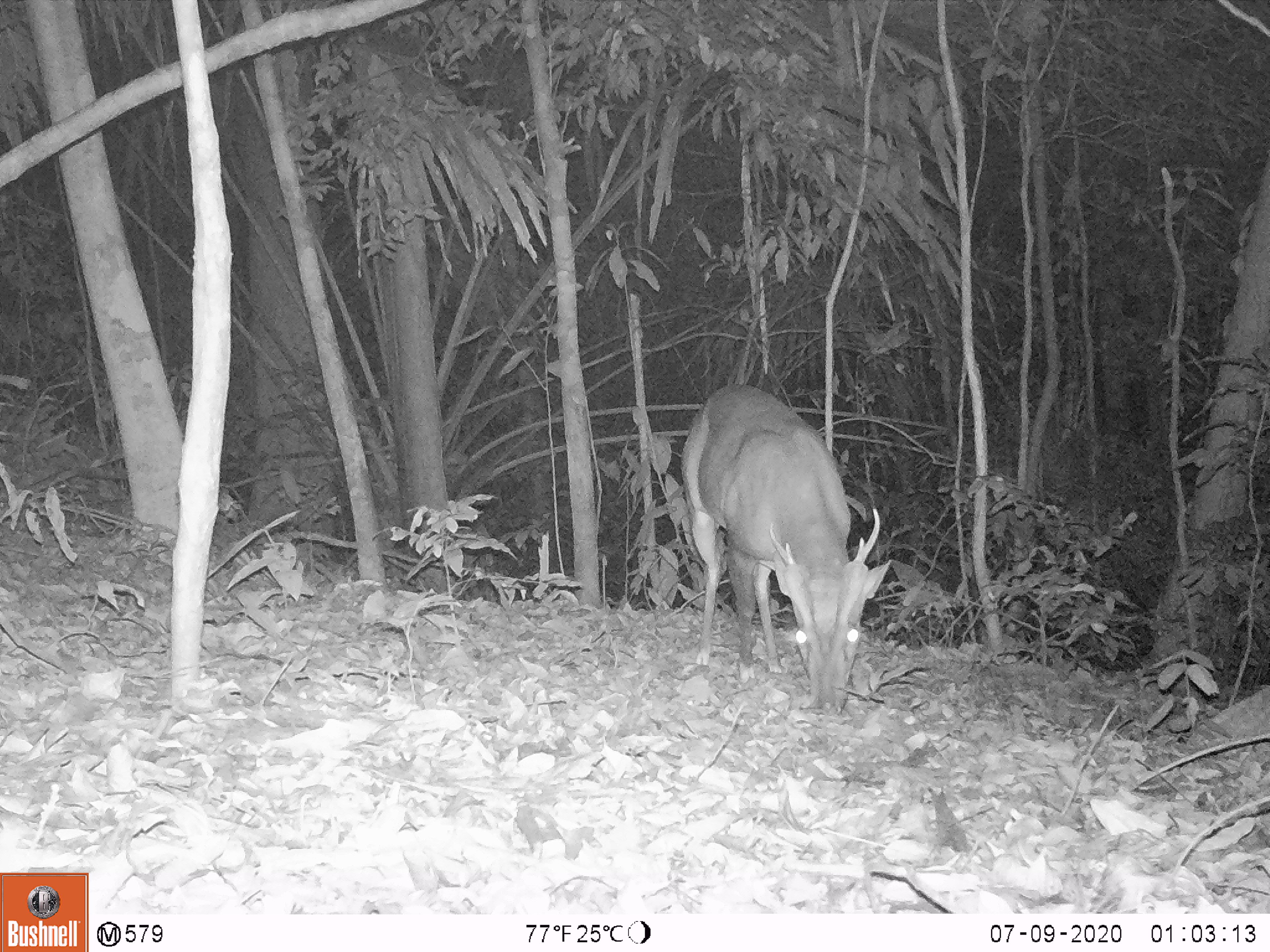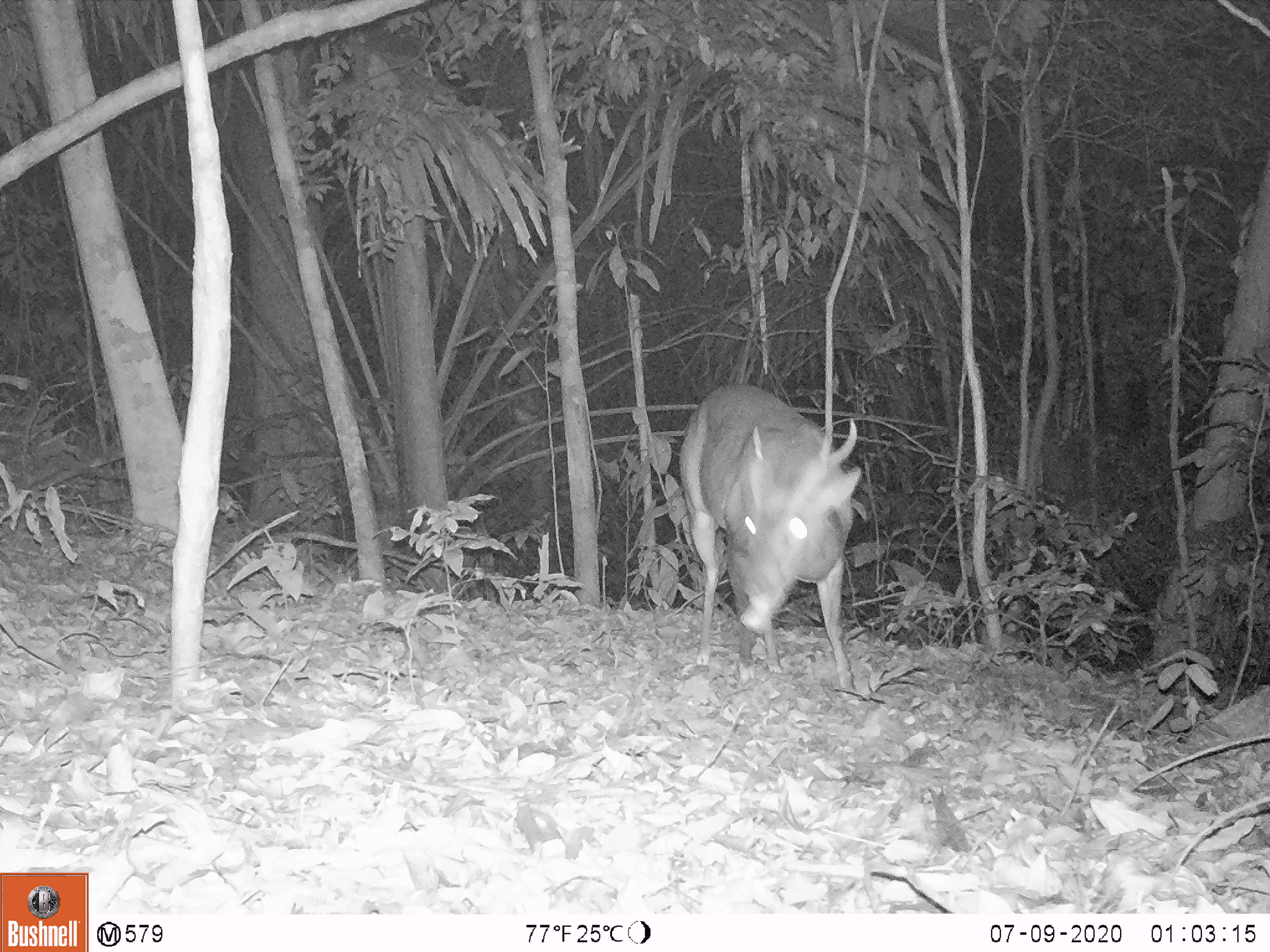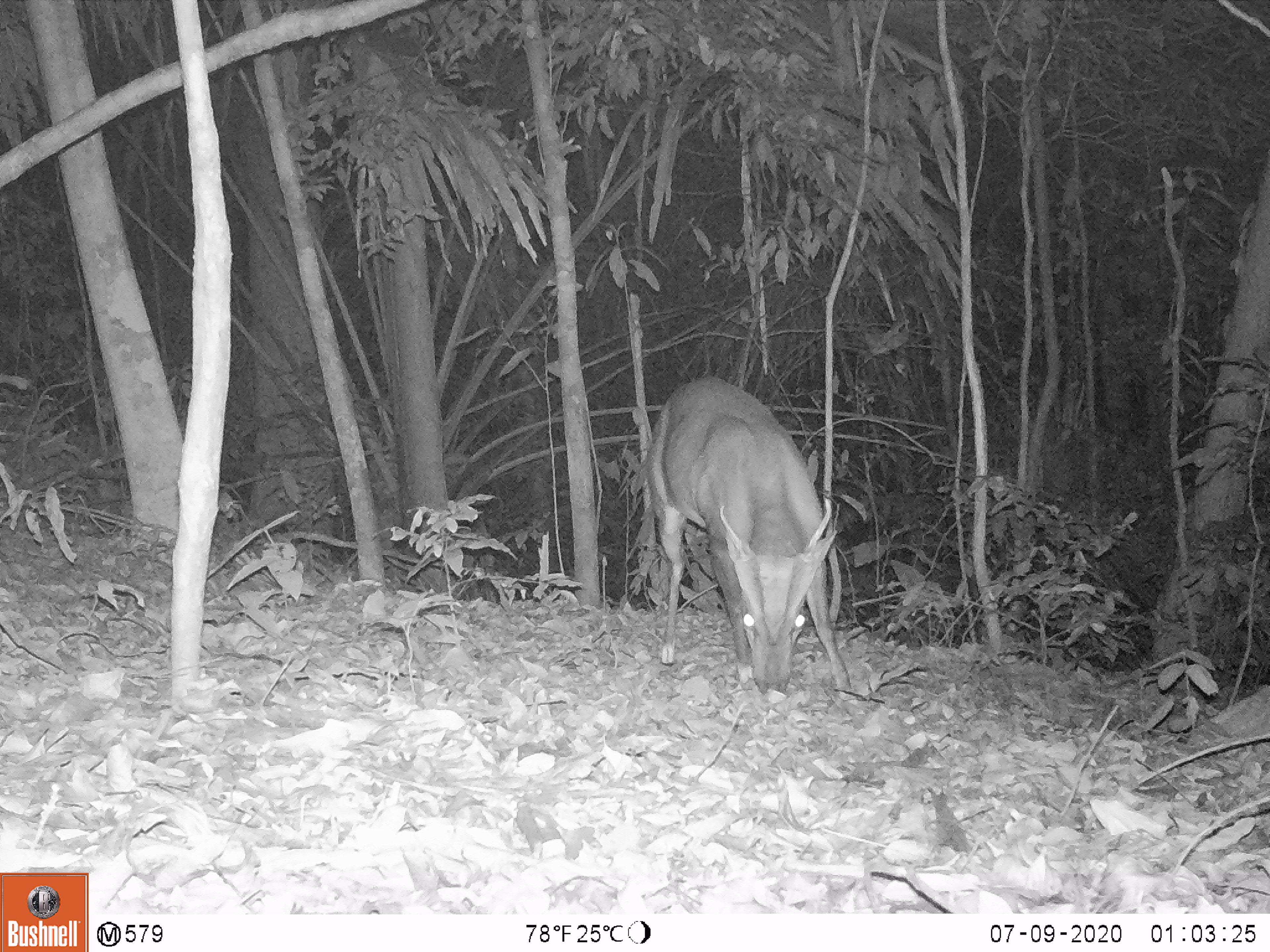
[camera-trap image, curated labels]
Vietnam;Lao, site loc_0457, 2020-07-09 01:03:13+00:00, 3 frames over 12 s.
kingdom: Animalia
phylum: Chordata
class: Mammalia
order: Artiodactyla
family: Cervidae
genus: Muntiacus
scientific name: Muntiacus vuquangensis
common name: large-antlered muntjac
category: large antlered muntjac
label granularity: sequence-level